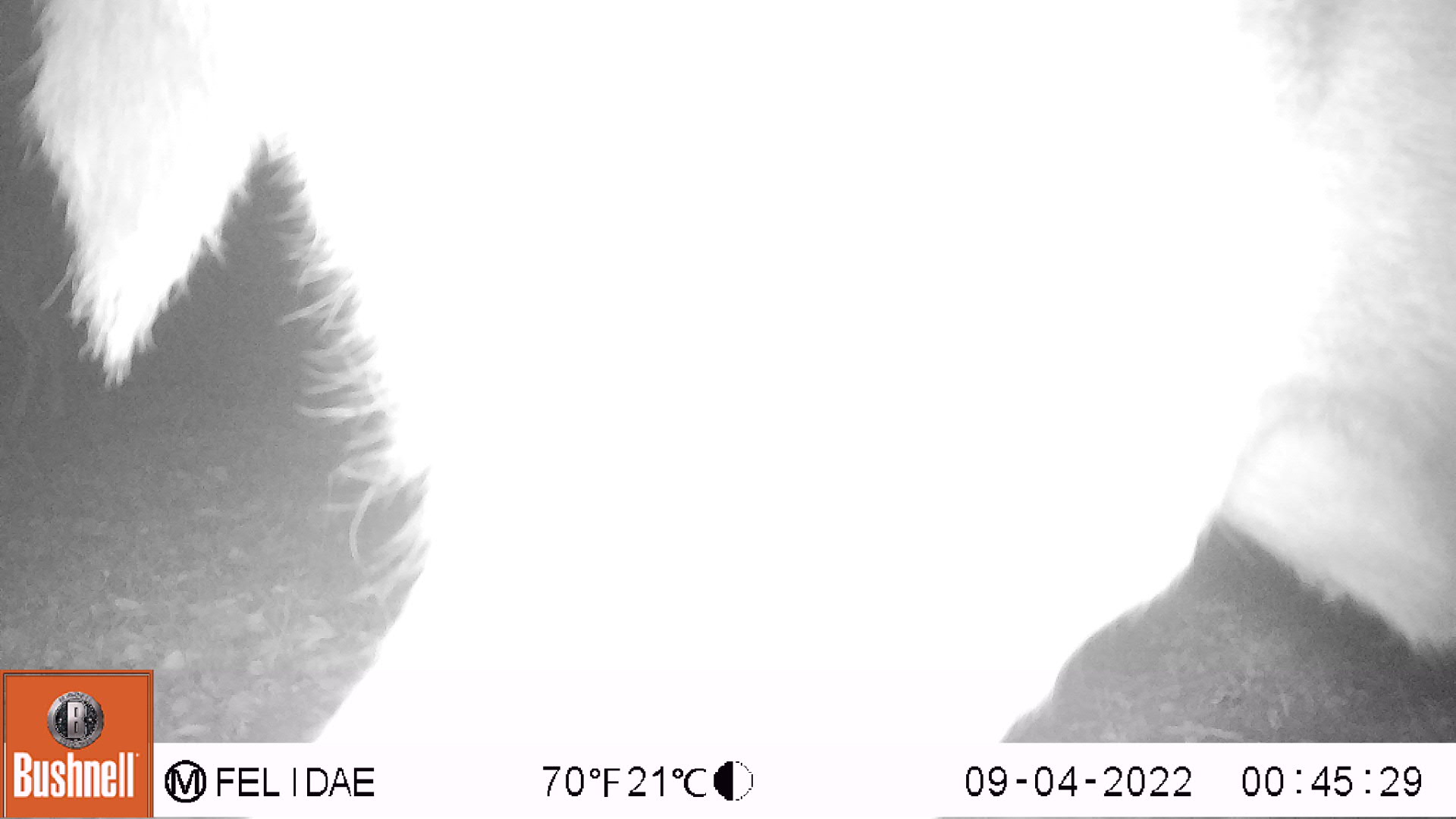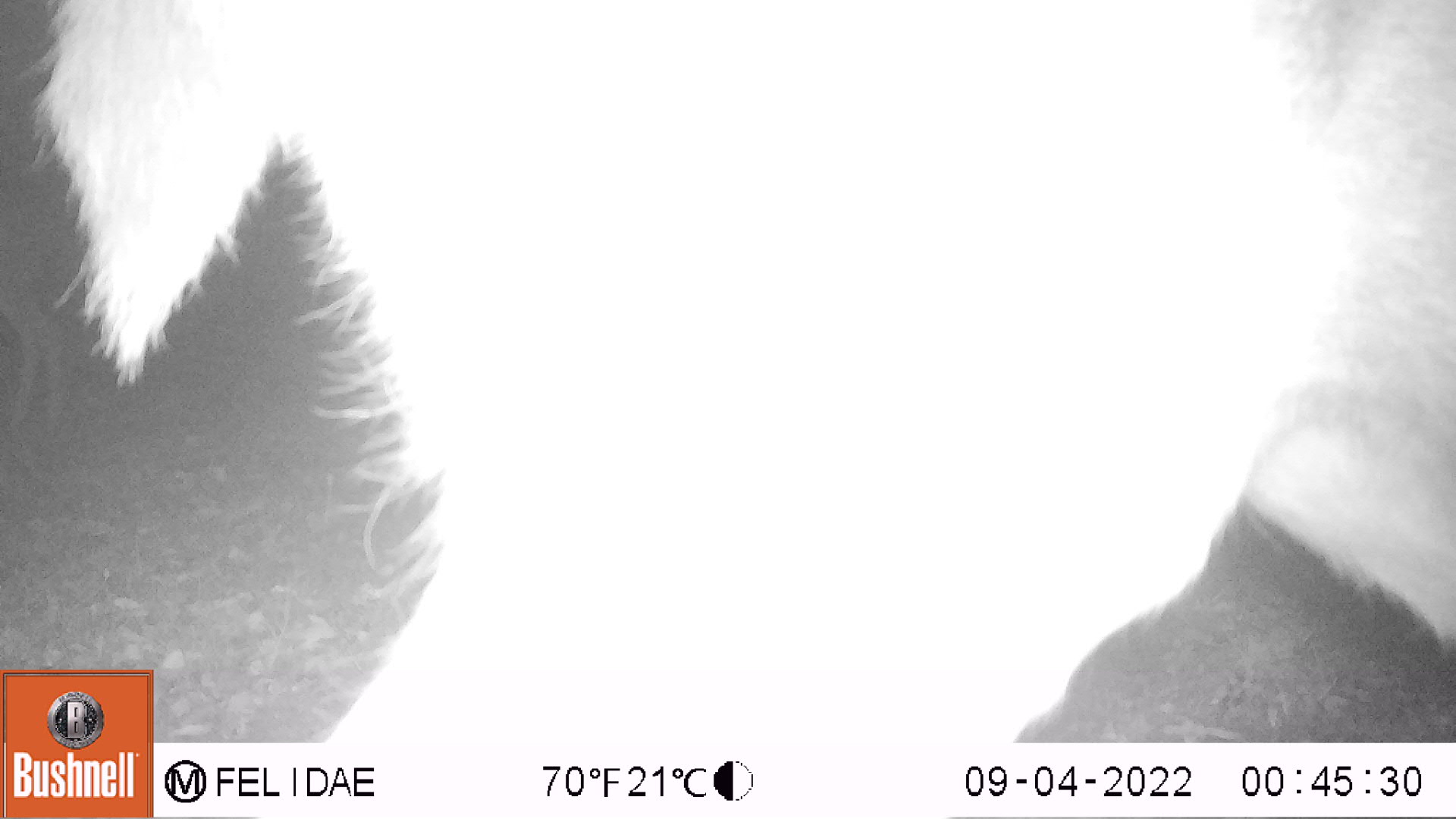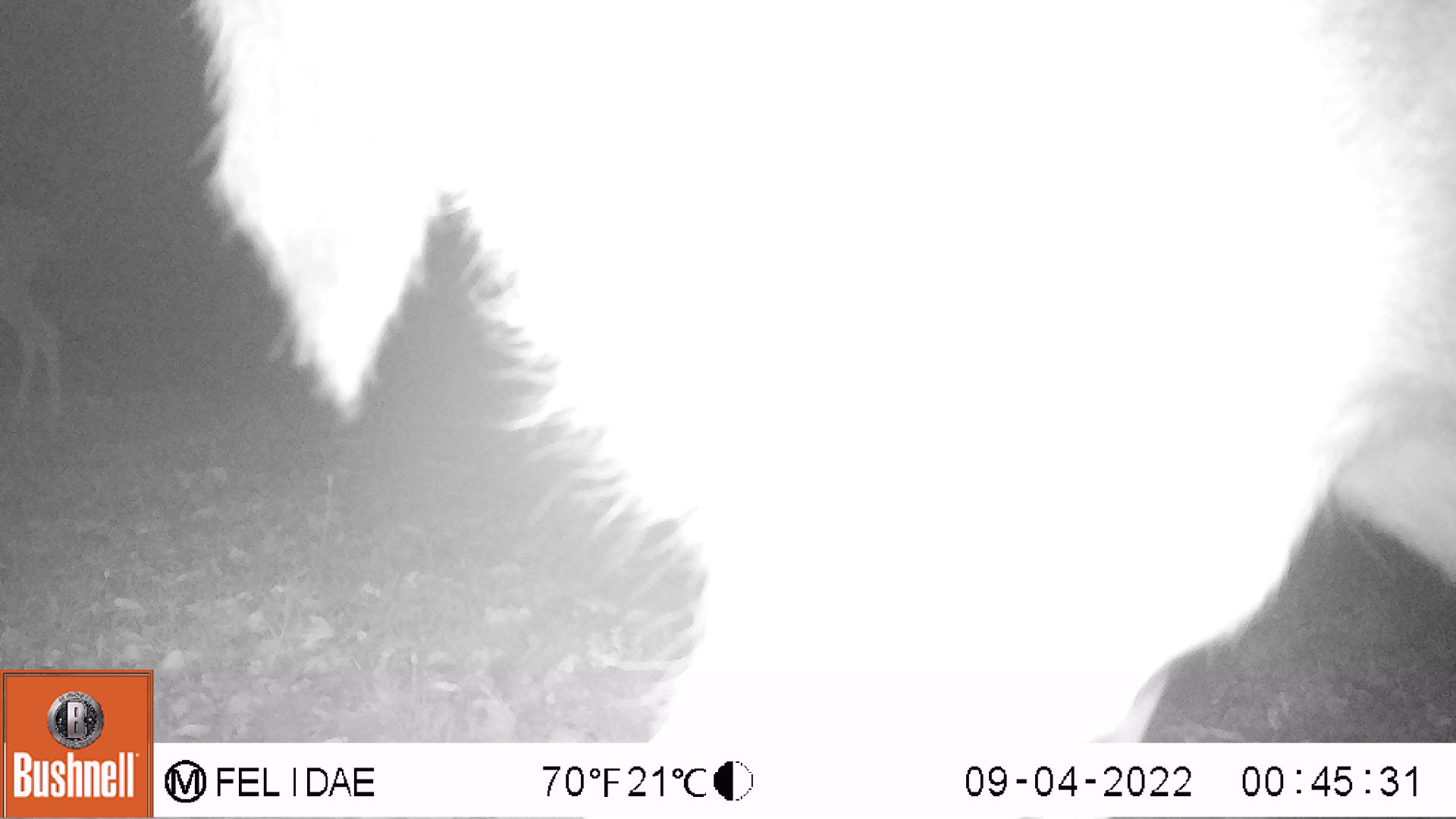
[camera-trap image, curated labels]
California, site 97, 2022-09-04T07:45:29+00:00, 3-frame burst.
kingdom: Animalia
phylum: Chordata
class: Mammalia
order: Artiodactyla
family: Cervidae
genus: Odocoileus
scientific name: Odocoileus hemionus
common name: mule deer